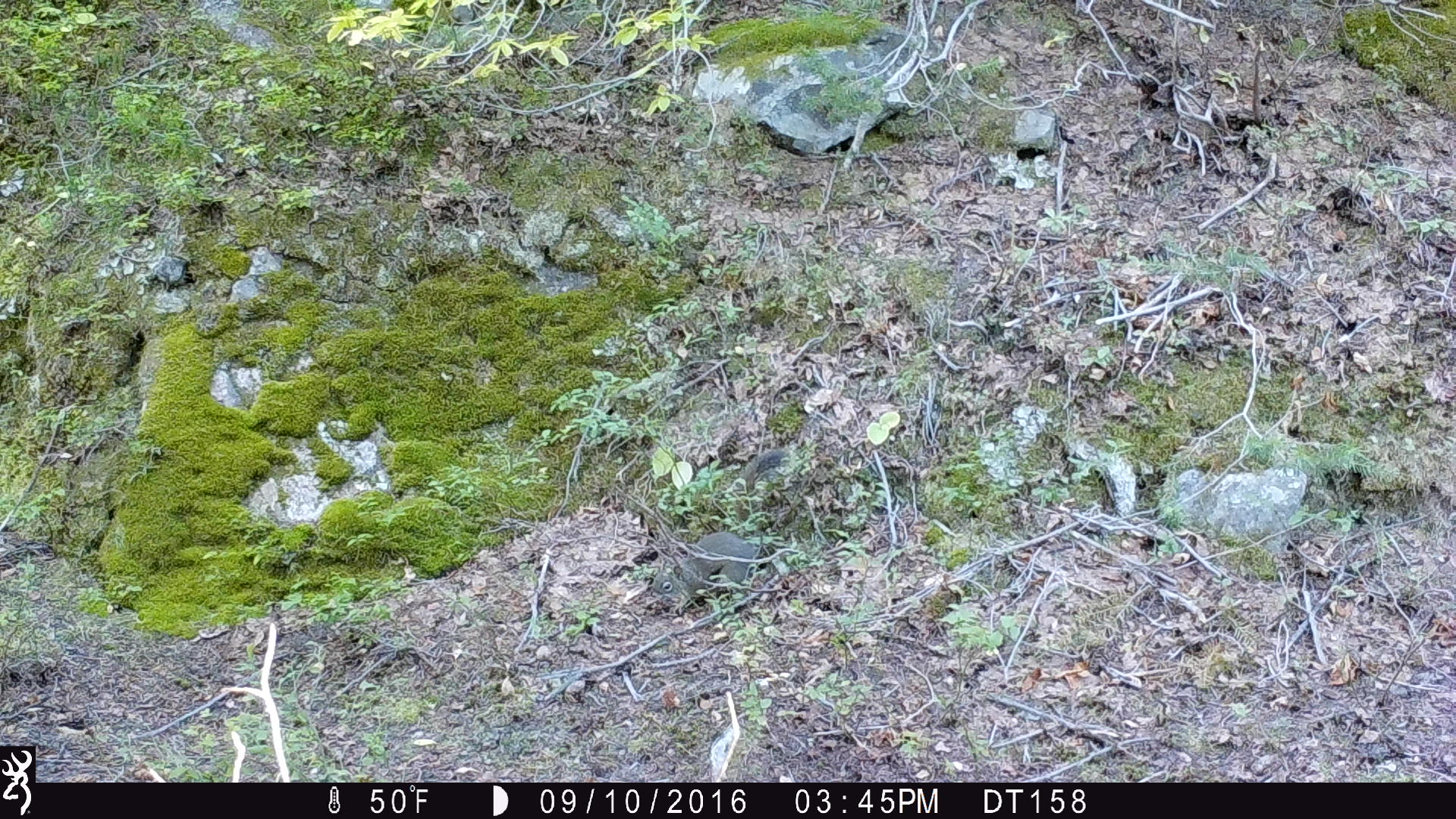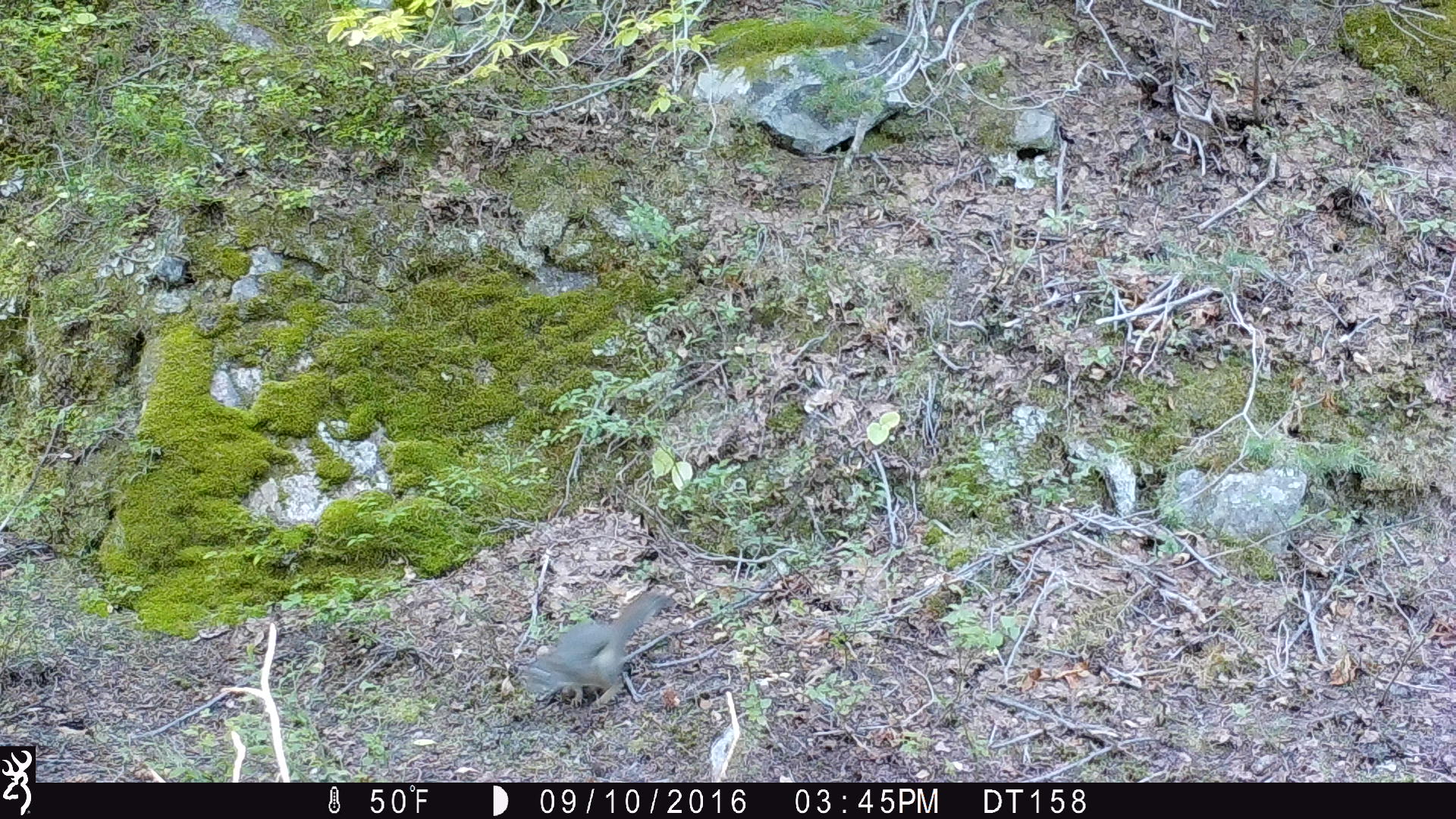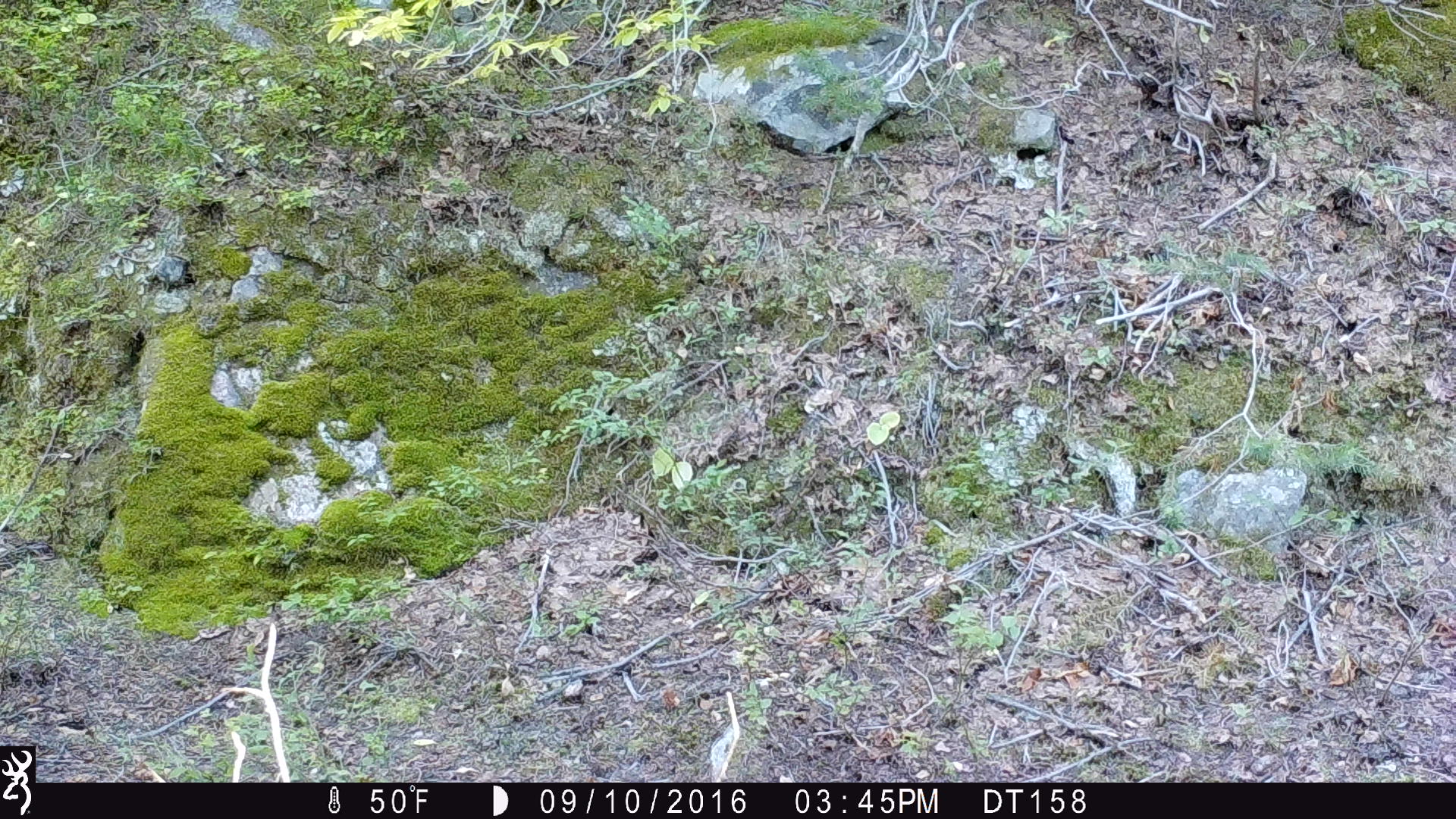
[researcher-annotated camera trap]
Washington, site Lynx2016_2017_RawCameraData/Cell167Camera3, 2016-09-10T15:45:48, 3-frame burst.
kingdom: Animalia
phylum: Chordata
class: Mammalia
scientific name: Mammalia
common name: small mammal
Small mammal (Mammalia). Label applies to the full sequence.